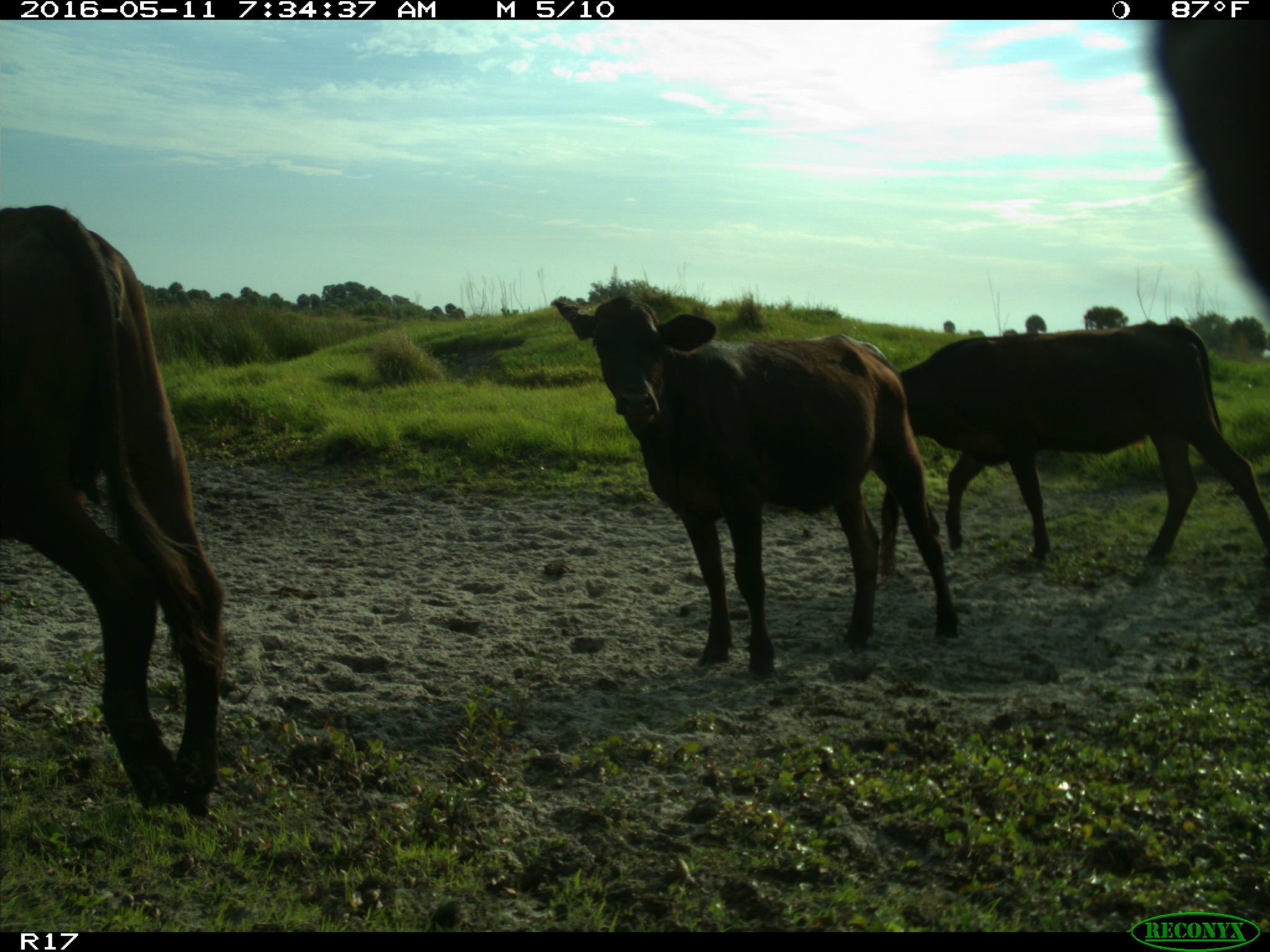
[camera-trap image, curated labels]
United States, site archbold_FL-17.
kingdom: Animalia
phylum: Chordata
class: Mammalia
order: Artiodactyla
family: Bovidae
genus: Bos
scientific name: Bos taurus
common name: domestic cow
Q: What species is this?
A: Bos taurus (domestic cow).